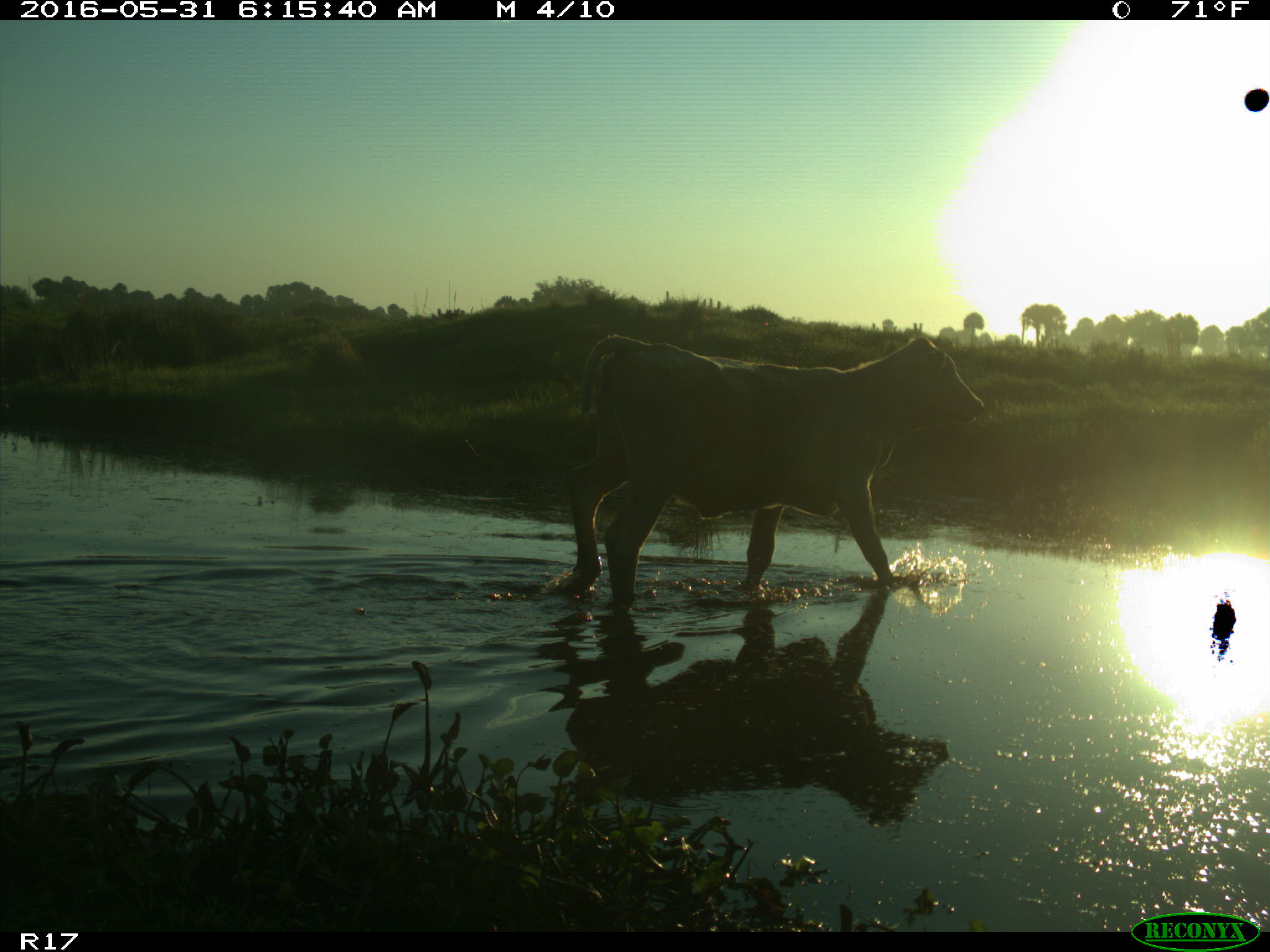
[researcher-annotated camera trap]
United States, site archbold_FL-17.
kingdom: Animalia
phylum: Chordata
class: Mammalia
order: Artiodactyla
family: Bovidae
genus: Bos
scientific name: Bos taurus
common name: domestic cow